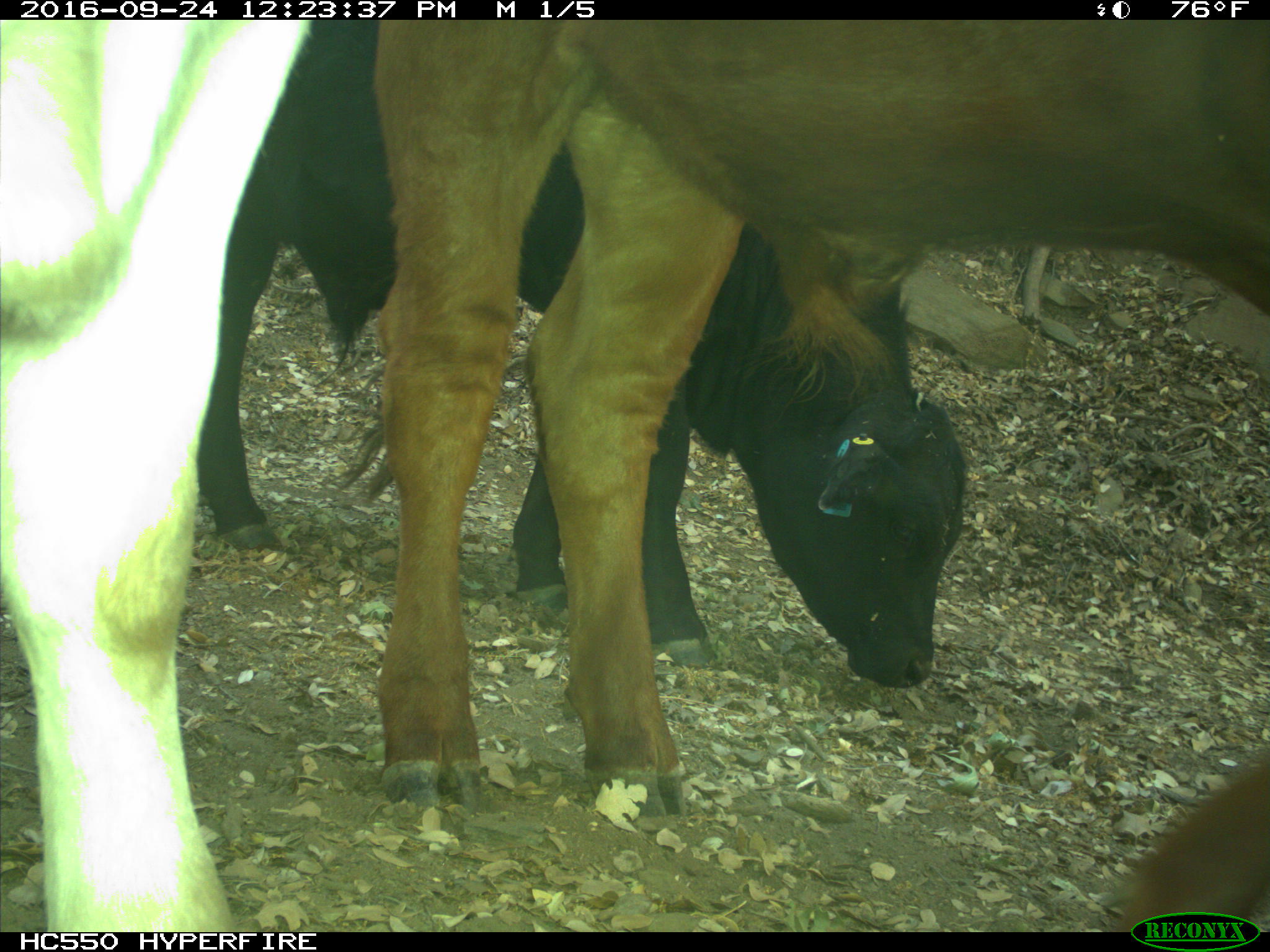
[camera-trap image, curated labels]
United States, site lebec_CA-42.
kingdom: Animalia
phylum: Chordata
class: Mammalia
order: Artiodactyla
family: Bovidae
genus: Bos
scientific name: Bos taurus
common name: domestic cow